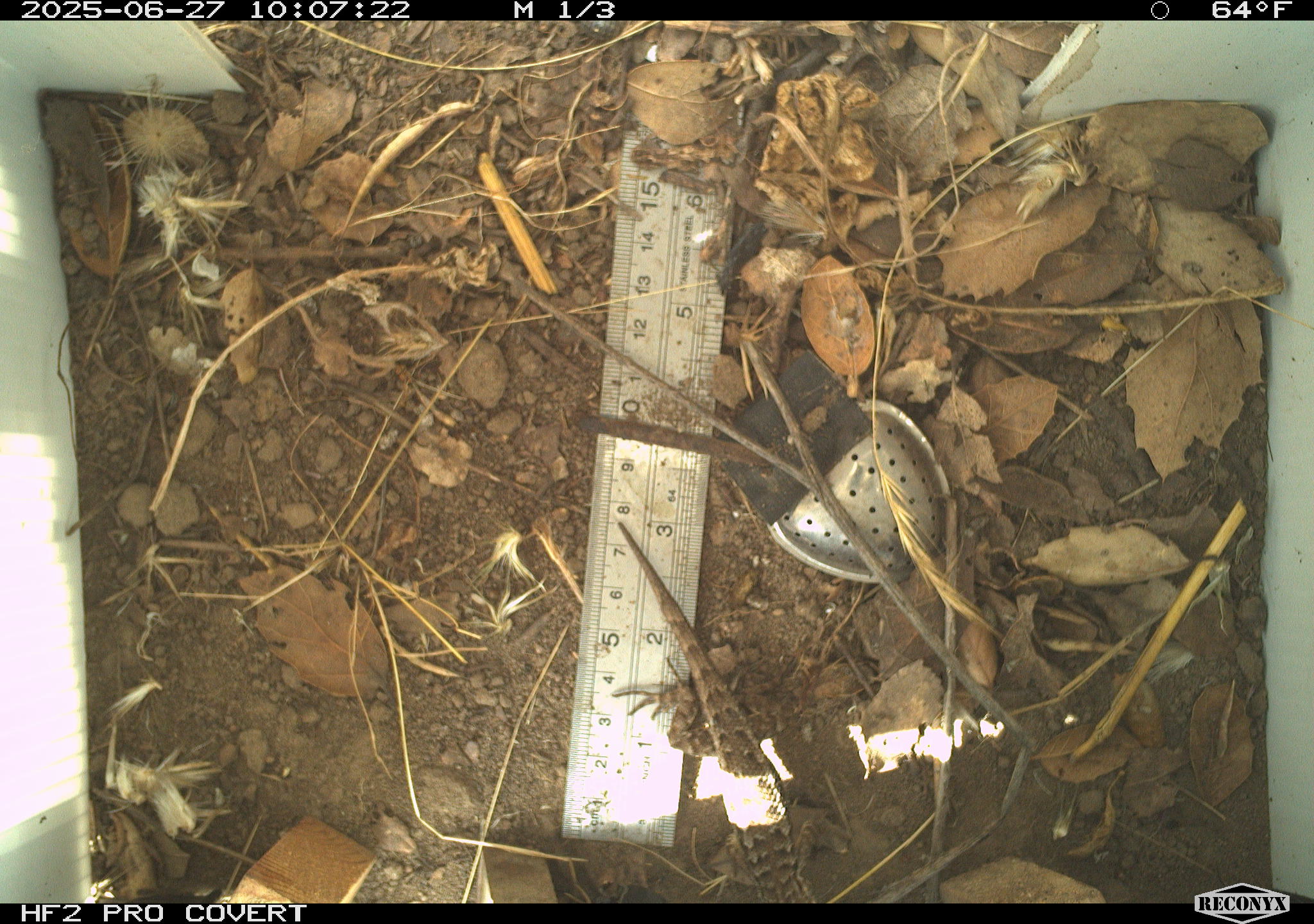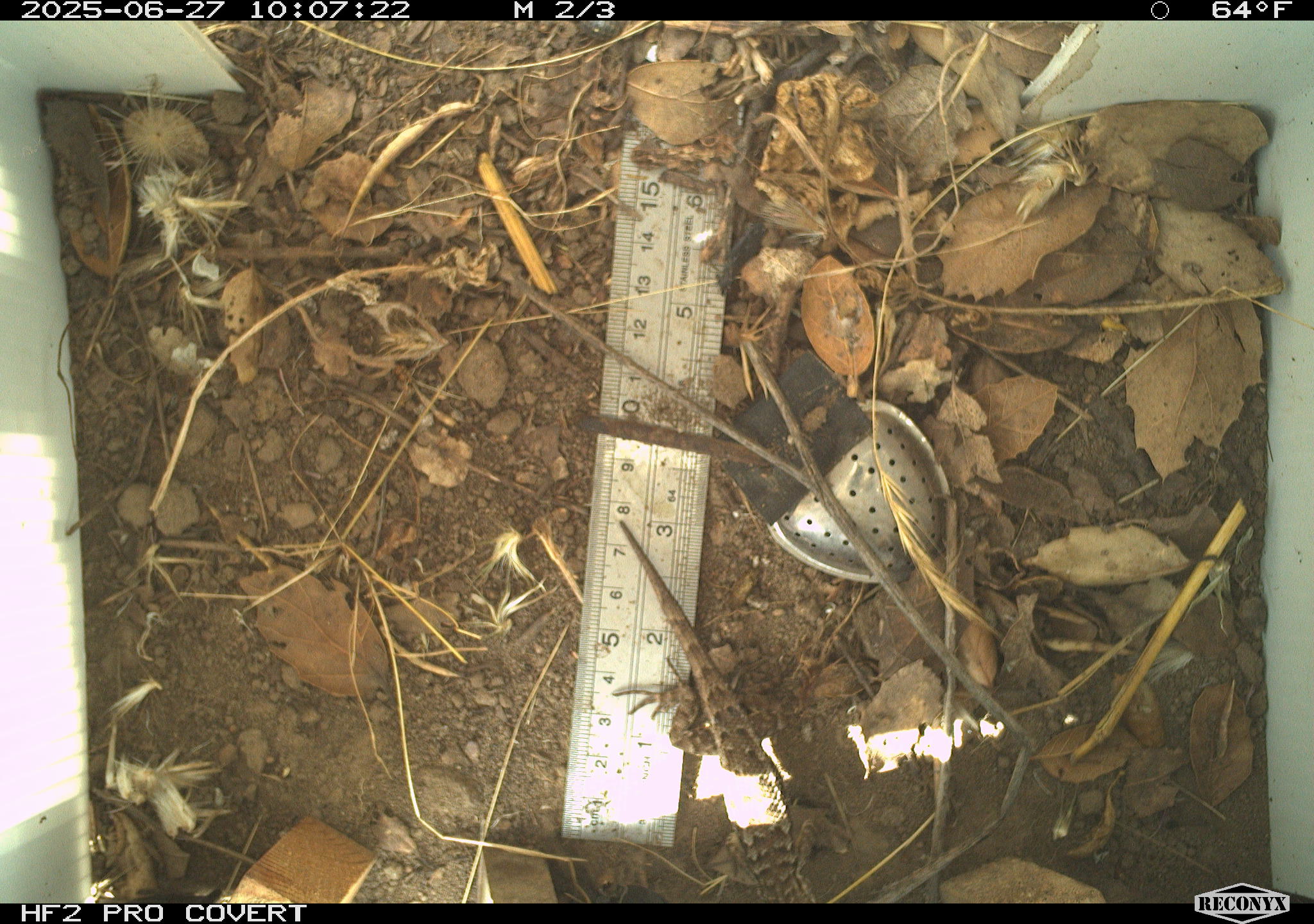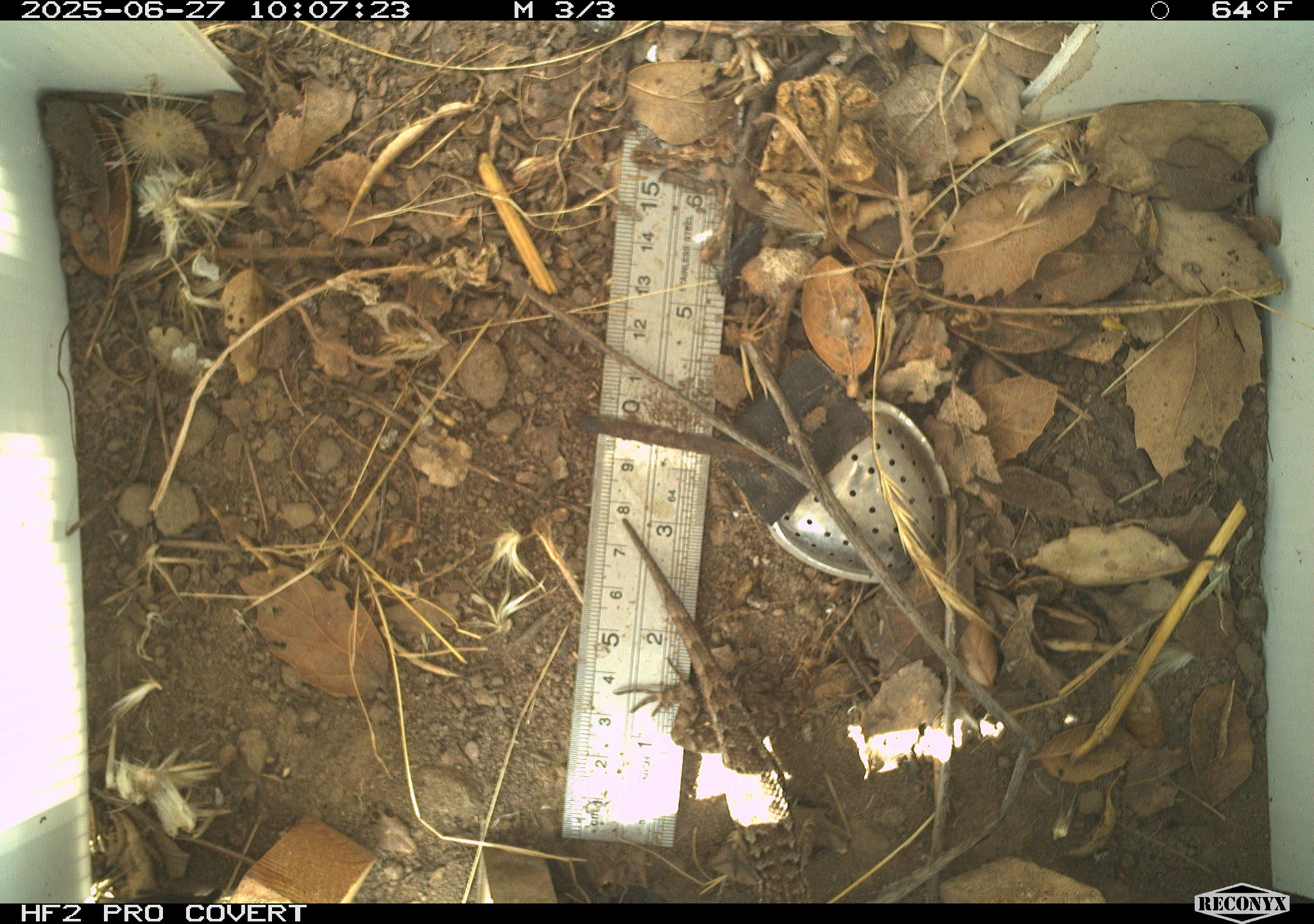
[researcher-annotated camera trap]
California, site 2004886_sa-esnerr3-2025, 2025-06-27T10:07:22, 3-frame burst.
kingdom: Animalia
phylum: Chordata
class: Reptilia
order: Squamata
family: Phrynosomatidae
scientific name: Phrynosomatidae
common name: north american spiny lizards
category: sceloporus/uta species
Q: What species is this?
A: Sceloporus/uta species (north american spiny lizards) (Phrynosomatidae).